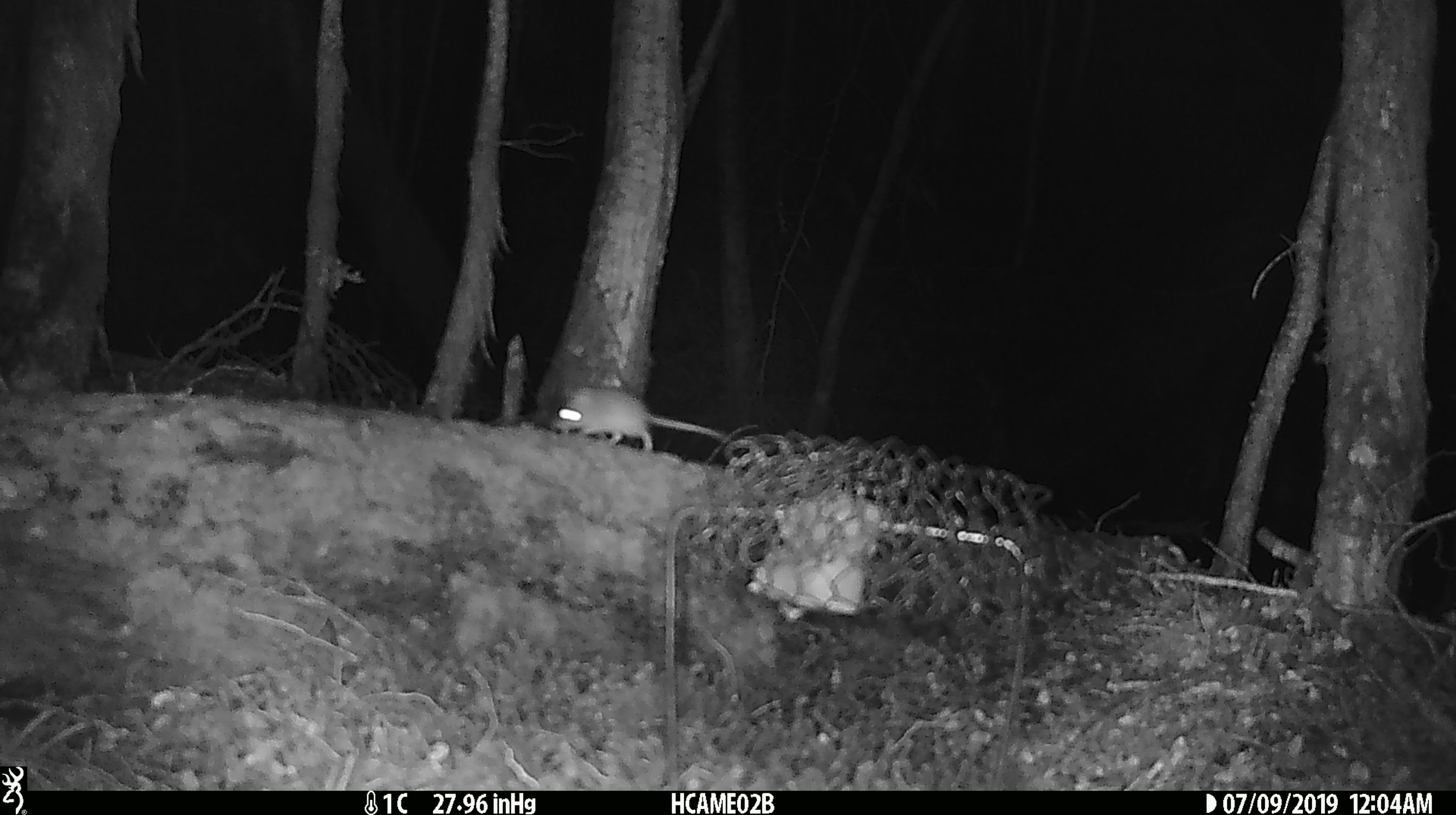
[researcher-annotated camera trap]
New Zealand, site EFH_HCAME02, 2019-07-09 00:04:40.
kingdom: Animalia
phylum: Chordata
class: Mammalia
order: Rodentia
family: Muridae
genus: Mus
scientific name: Mus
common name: mouse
Mouse (Mus).